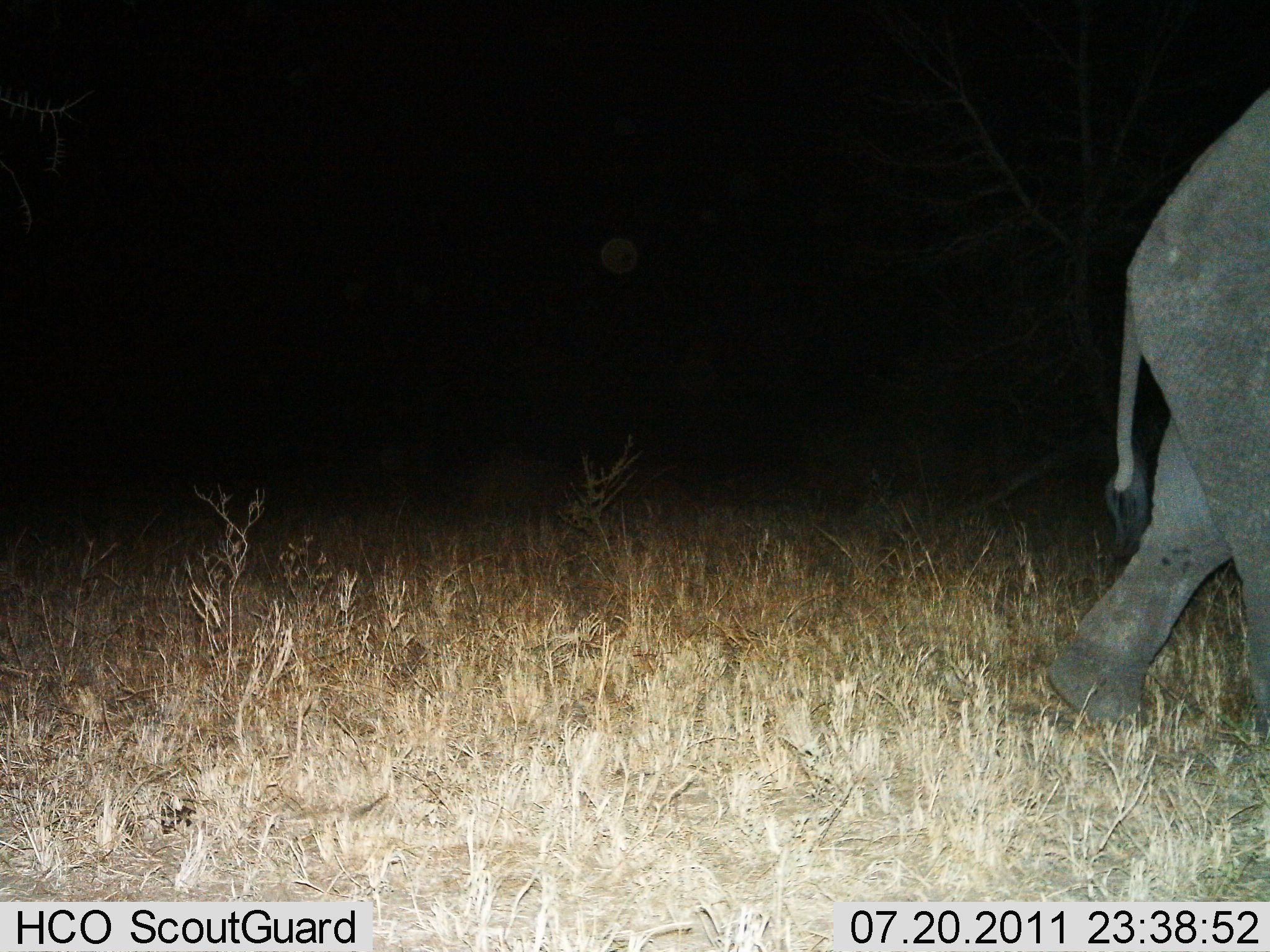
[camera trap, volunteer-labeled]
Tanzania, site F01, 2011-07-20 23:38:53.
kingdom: Animalia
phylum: Chordata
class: Mammalia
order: Proboscidea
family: Elephantidae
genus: Loxodonta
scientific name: Loxodonta africana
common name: african bush elephant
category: elephant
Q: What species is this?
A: Elephant (african bush elephant) (Loxodonta africana).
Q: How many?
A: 1.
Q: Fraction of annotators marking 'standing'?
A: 0%.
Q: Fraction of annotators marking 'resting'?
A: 0%.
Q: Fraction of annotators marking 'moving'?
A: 100%.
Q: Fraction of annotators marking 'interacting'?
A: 0%.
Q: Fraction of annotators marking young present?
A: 0%.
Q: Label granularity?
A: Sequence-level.